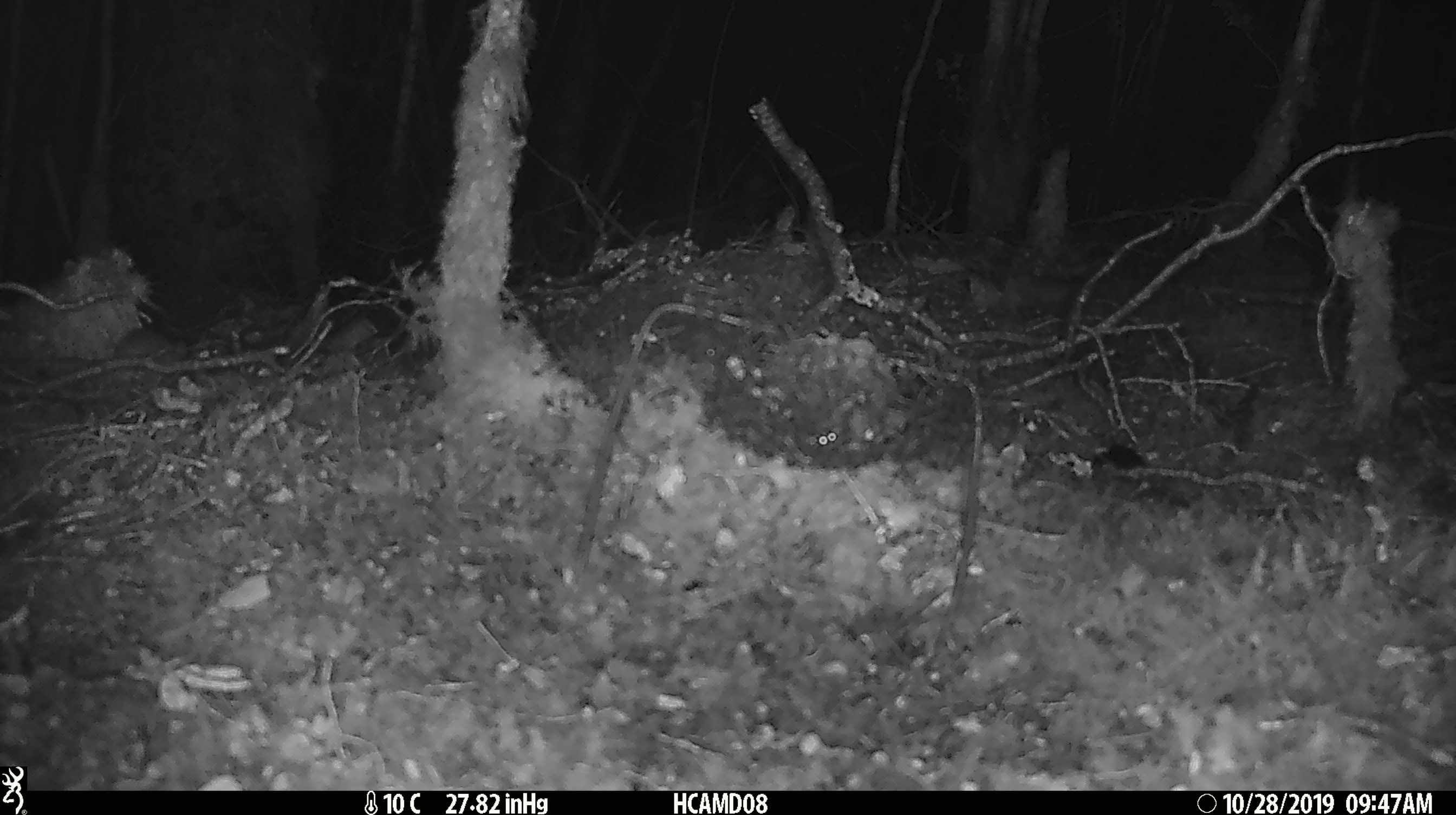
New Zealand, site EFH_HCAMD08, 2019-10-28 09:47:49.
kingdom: Animalia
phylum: Chordata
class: Mammalia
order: Rodentia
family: Muridae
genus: Mus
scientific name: Mus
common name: mouse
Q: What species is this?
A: Mouse (Mus).